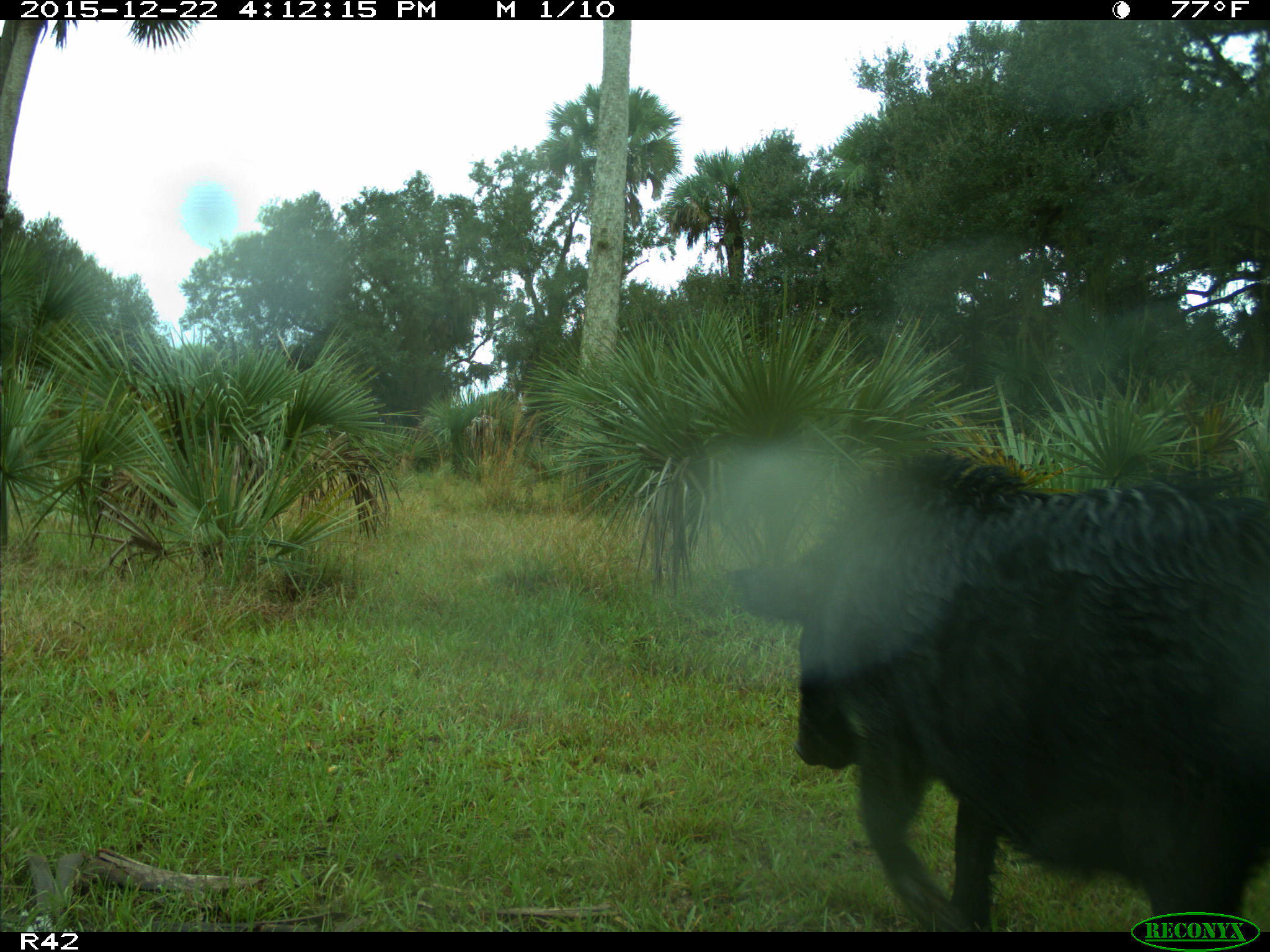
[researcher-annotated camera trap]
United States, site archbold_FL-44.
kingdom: Animalia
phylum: Chordata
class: Mammalia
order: Artiodactyla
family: Suidae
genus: Sus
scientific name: Sus scrofa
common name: wild boar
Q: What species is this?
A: Sus scrofa (wild boar).